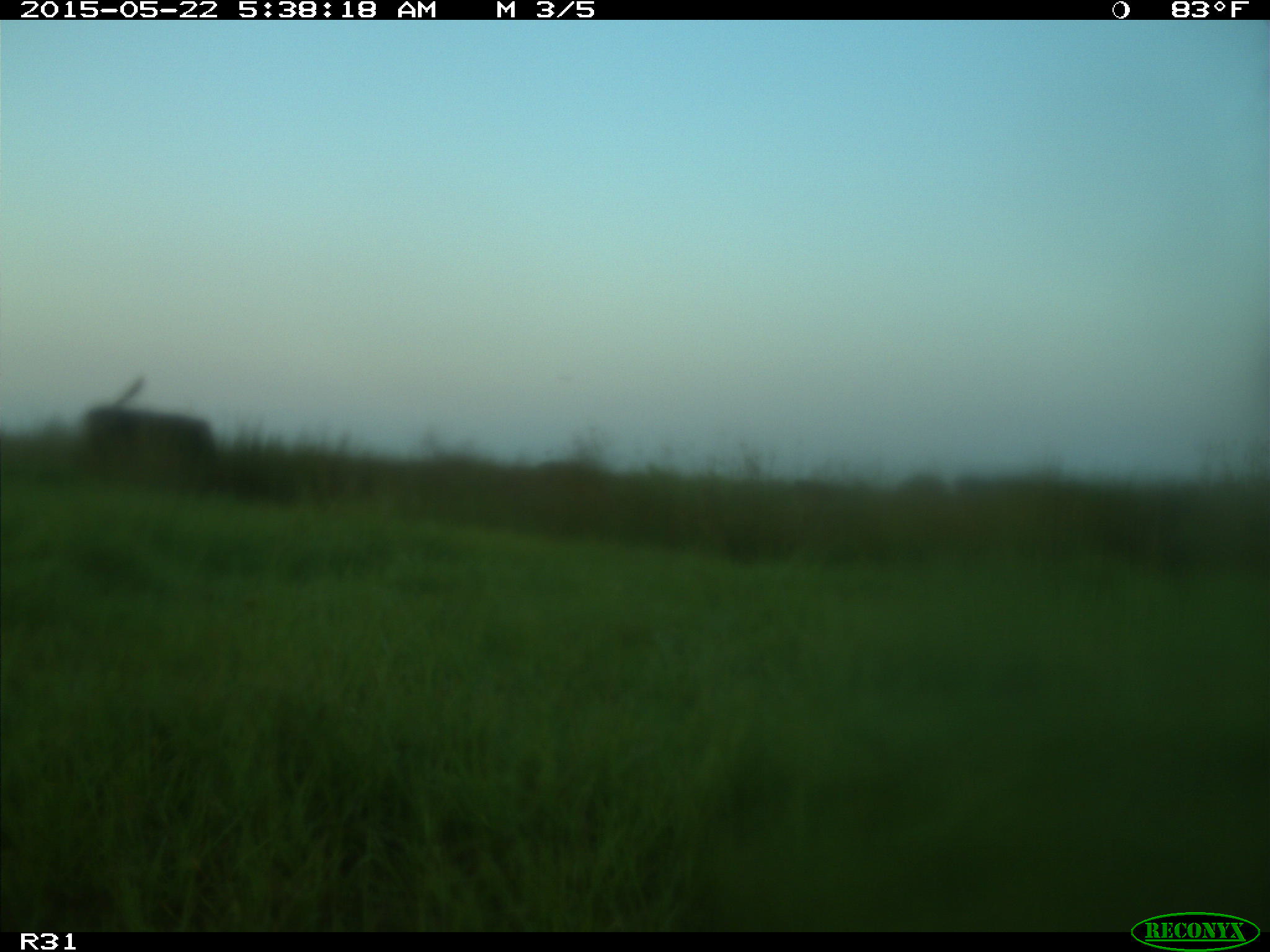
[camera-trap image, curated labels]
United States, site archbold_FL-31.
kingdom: Animalia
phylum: Chordata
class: Mammalia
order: Artiodactyla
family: Bovidae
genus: Bos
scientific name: Bos taurus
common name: domestic cow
Bos taurus (domestic cow).